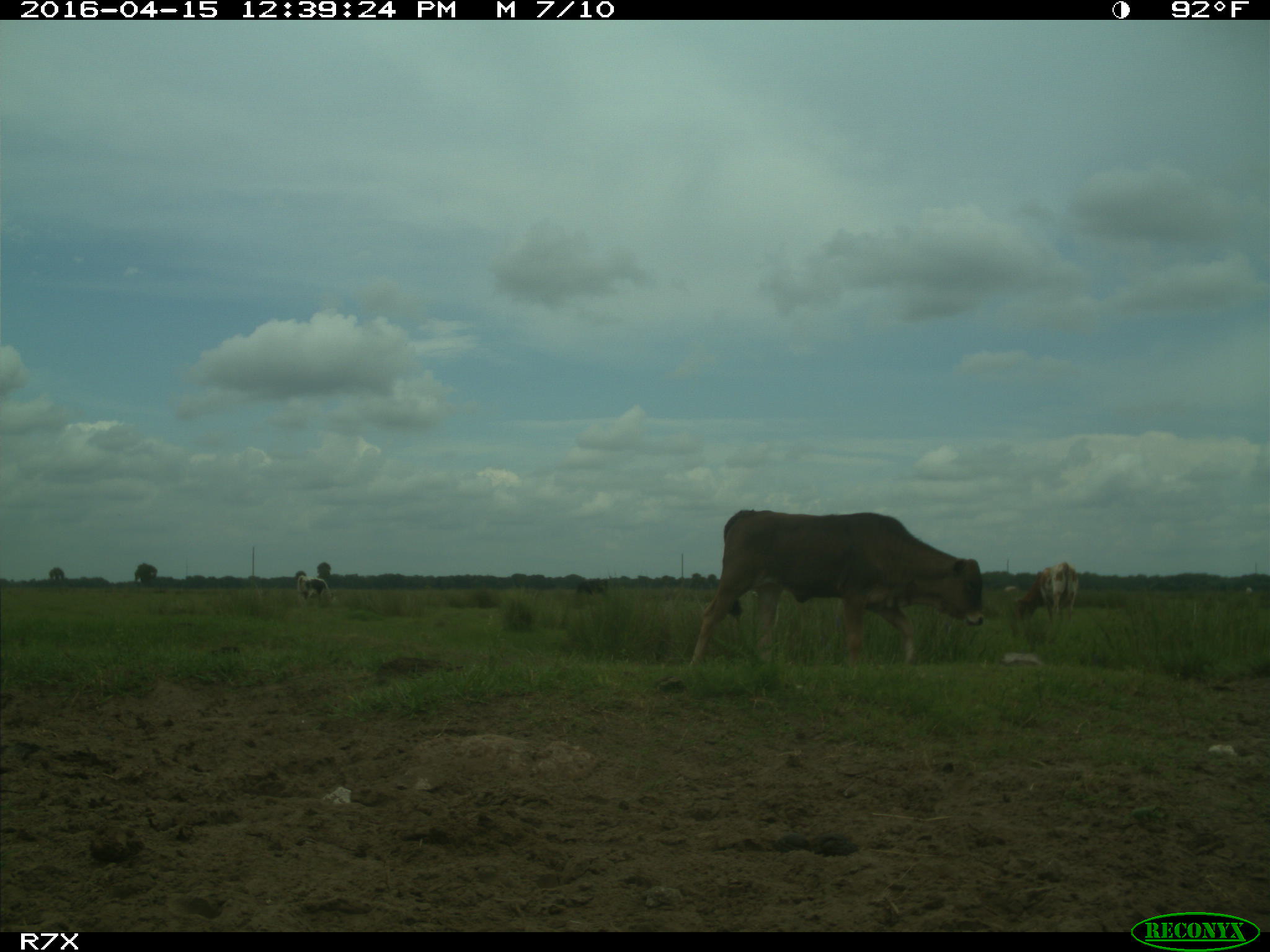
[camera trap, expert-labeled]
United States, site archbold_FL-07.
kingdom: Animalia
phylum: Chordata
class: Mammalia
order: Artiodactyla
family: Bovidae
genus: Bos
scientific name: Bos taurus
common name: domestic cow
Bos taurus (domestic cow).